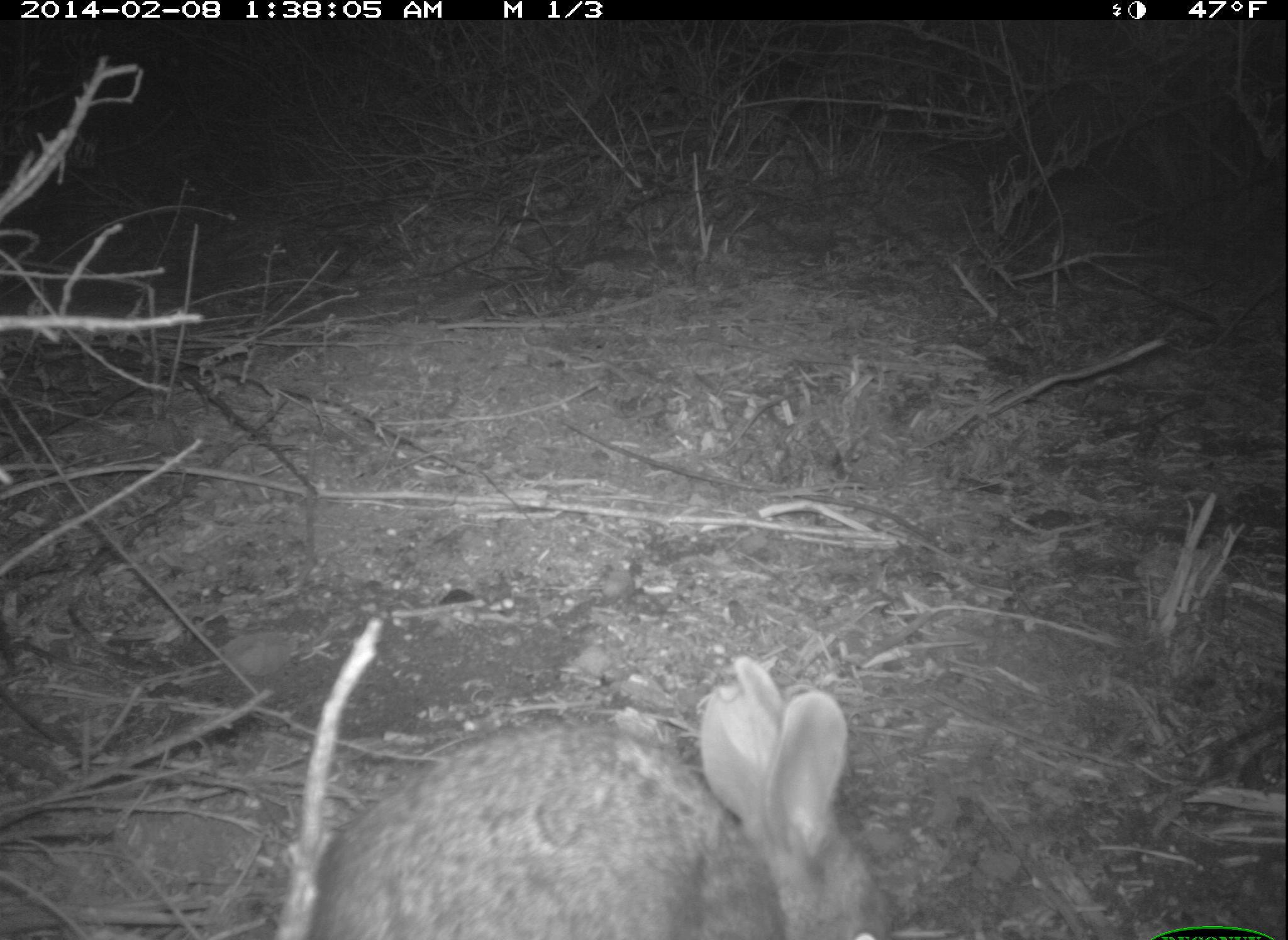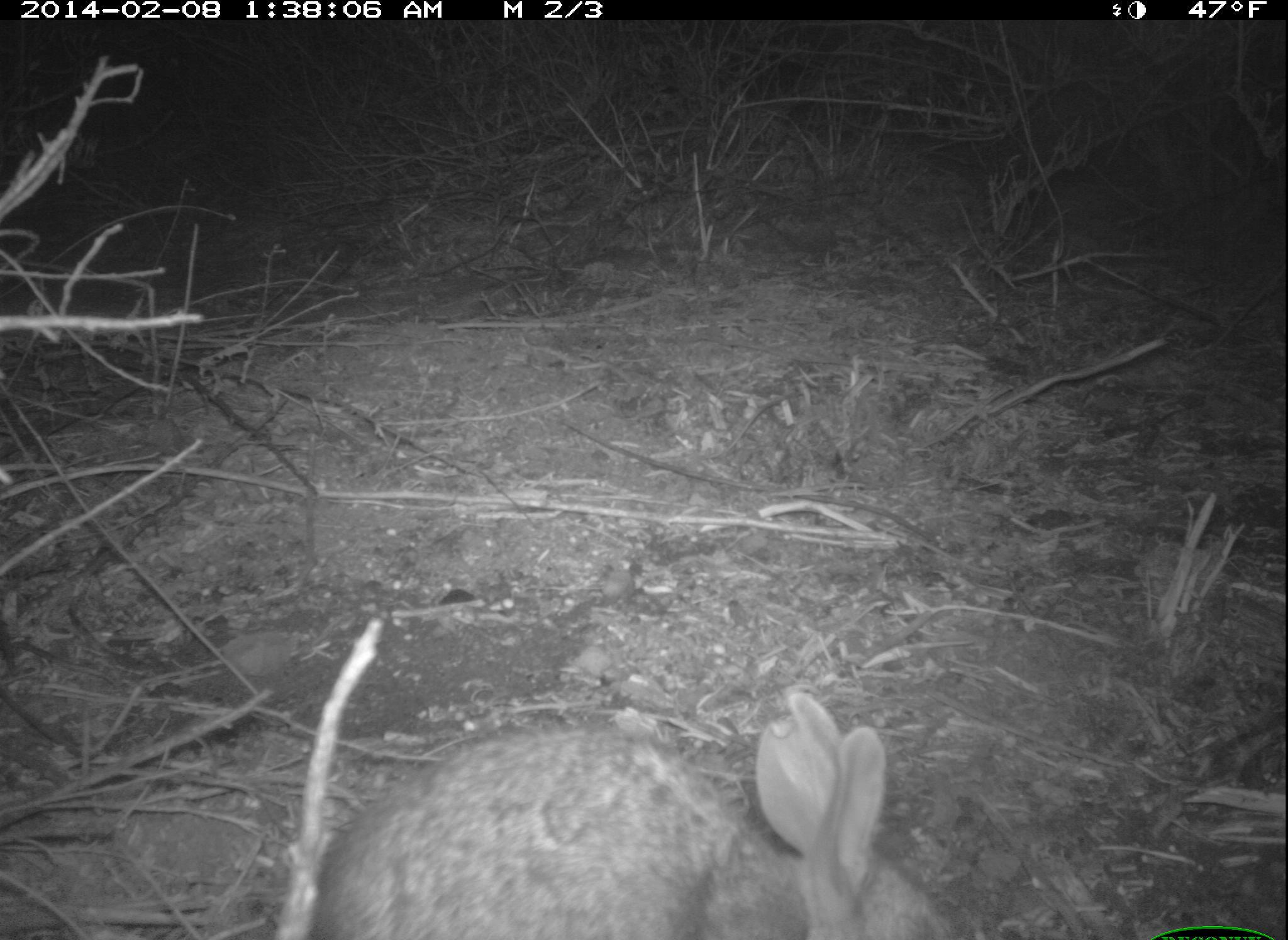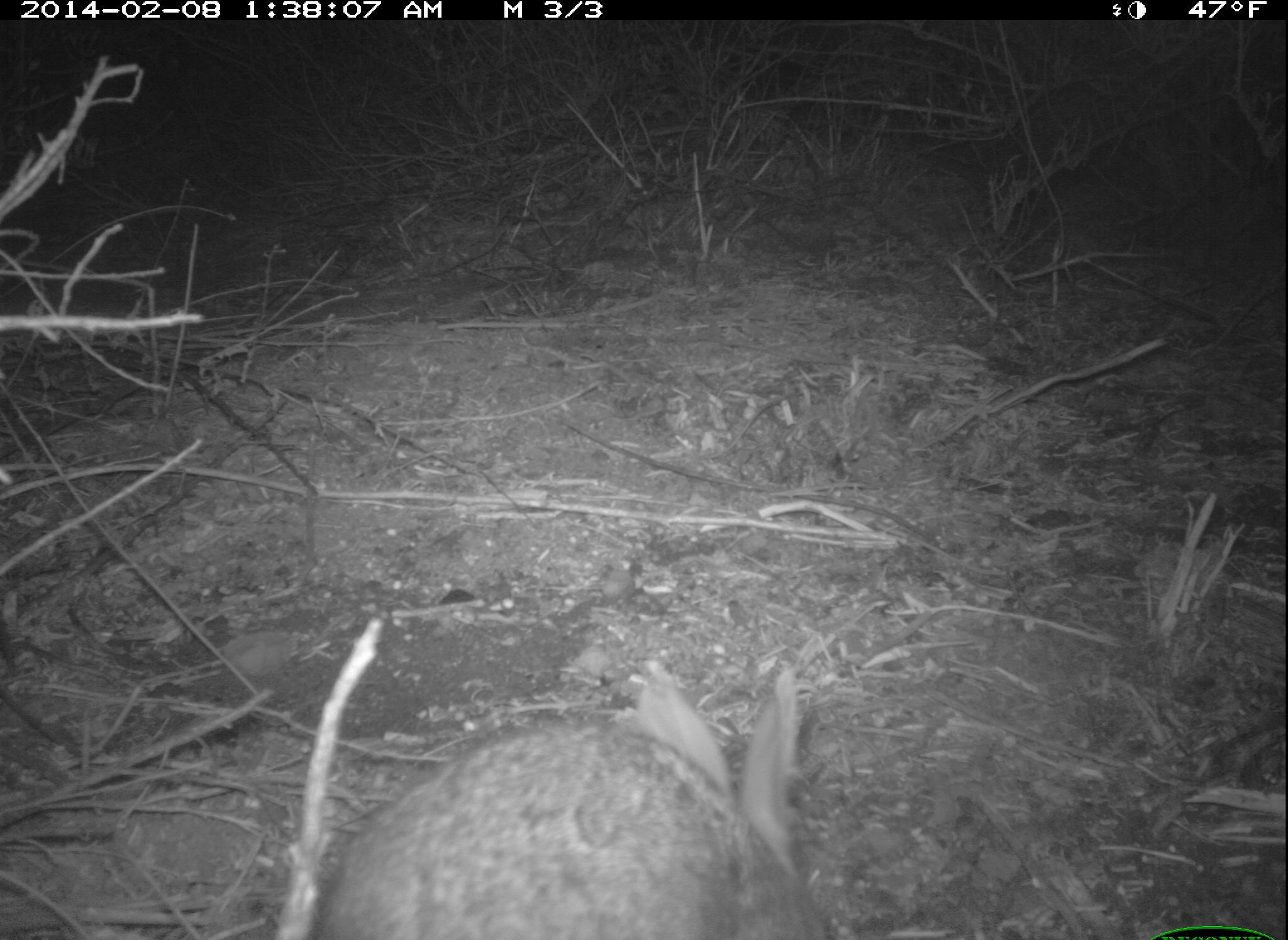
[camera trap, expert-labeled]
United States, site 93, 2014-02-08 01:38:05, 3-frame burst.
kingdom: Animalia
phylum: Chordata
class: Mammalia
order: Lagomorpha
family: Leporidae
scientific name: Leporidae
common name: rabbits and hares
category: rabbit